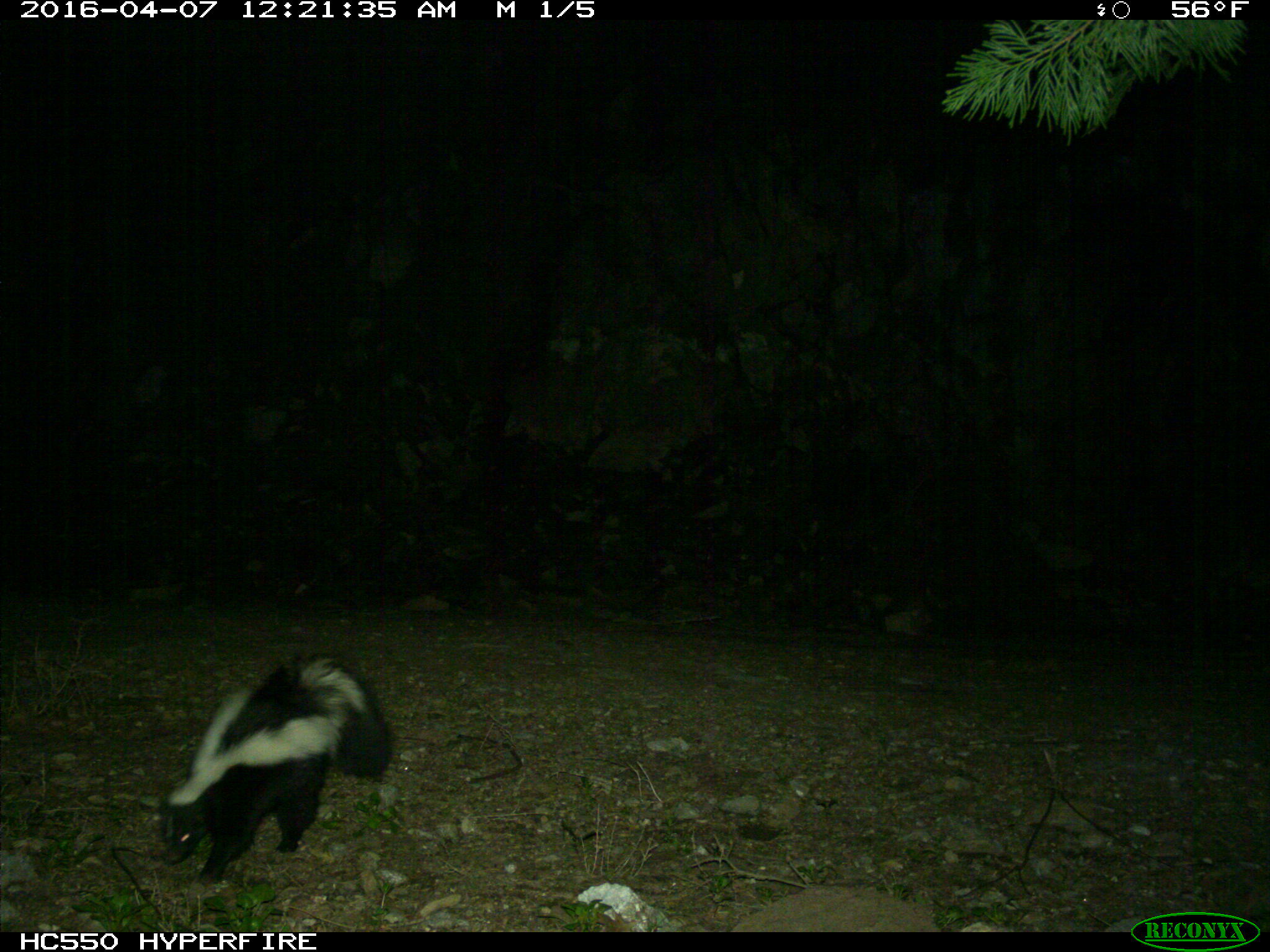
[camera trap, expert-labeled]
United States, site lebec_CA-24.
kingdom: Animalia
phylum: Chordata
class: Mammalia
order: Carnivora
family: Mephitidae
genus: Mephitis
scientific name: Mephitis mephitis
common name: striped skunk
Mephitis mephitis (striped skunk).